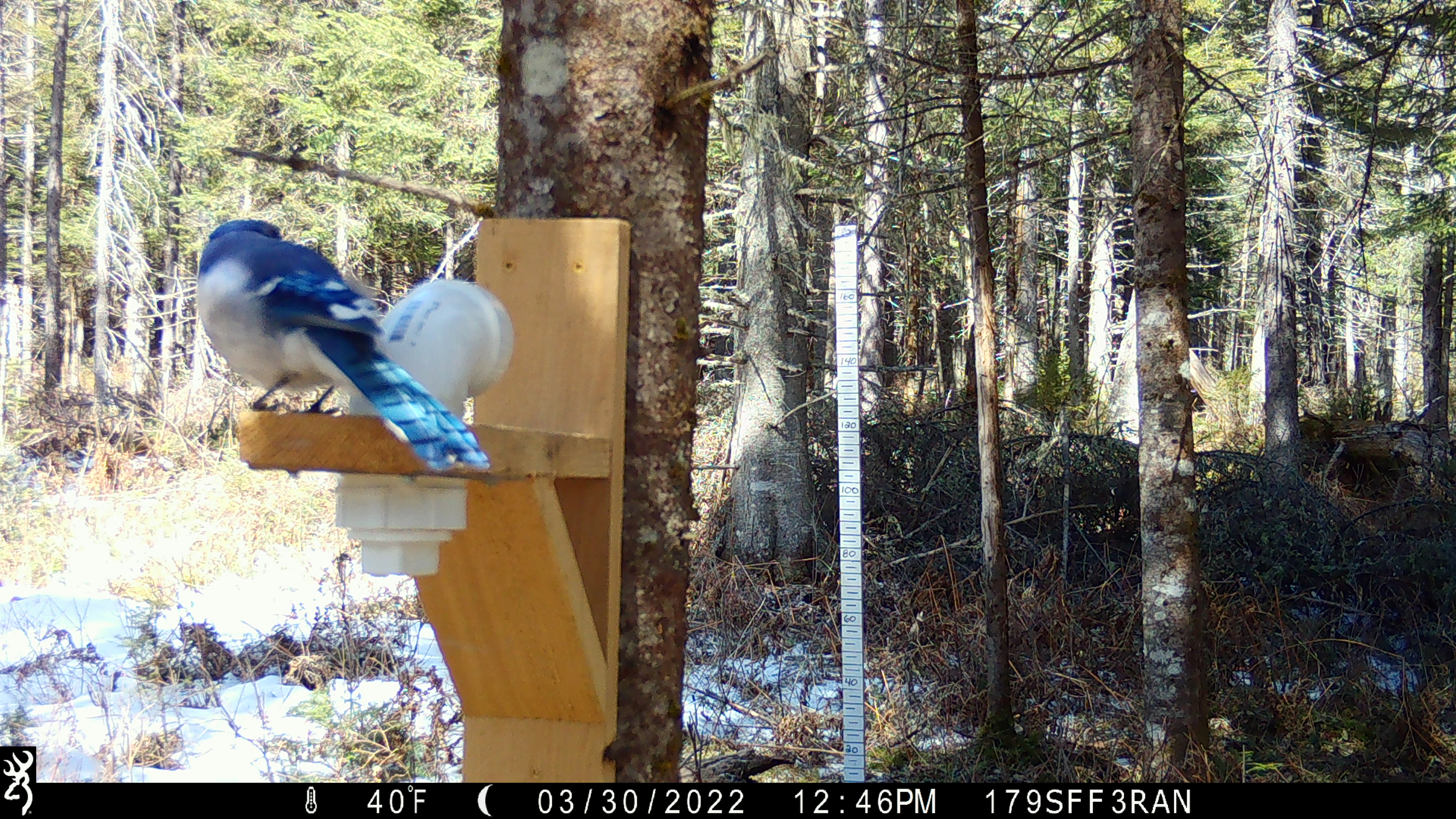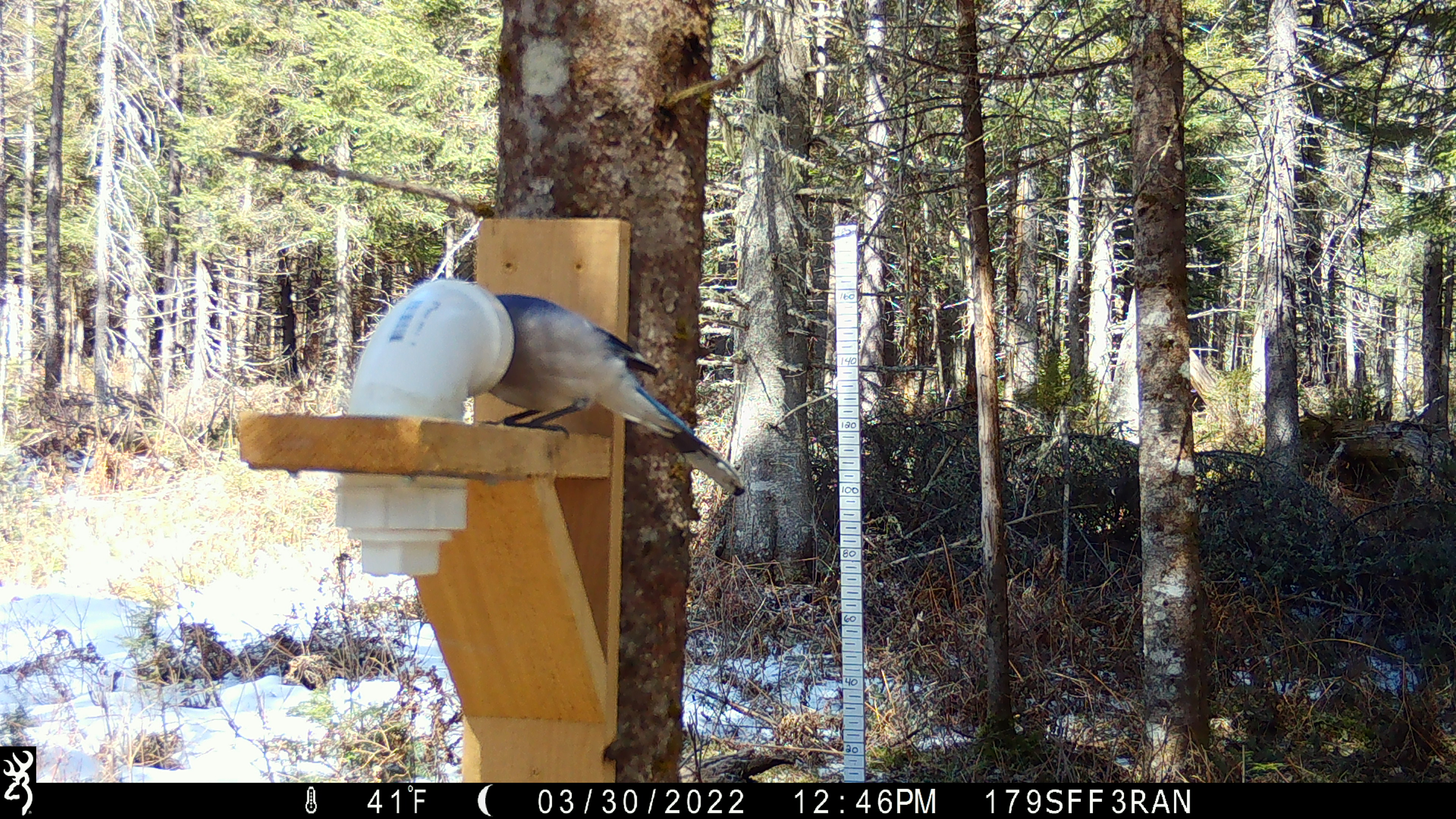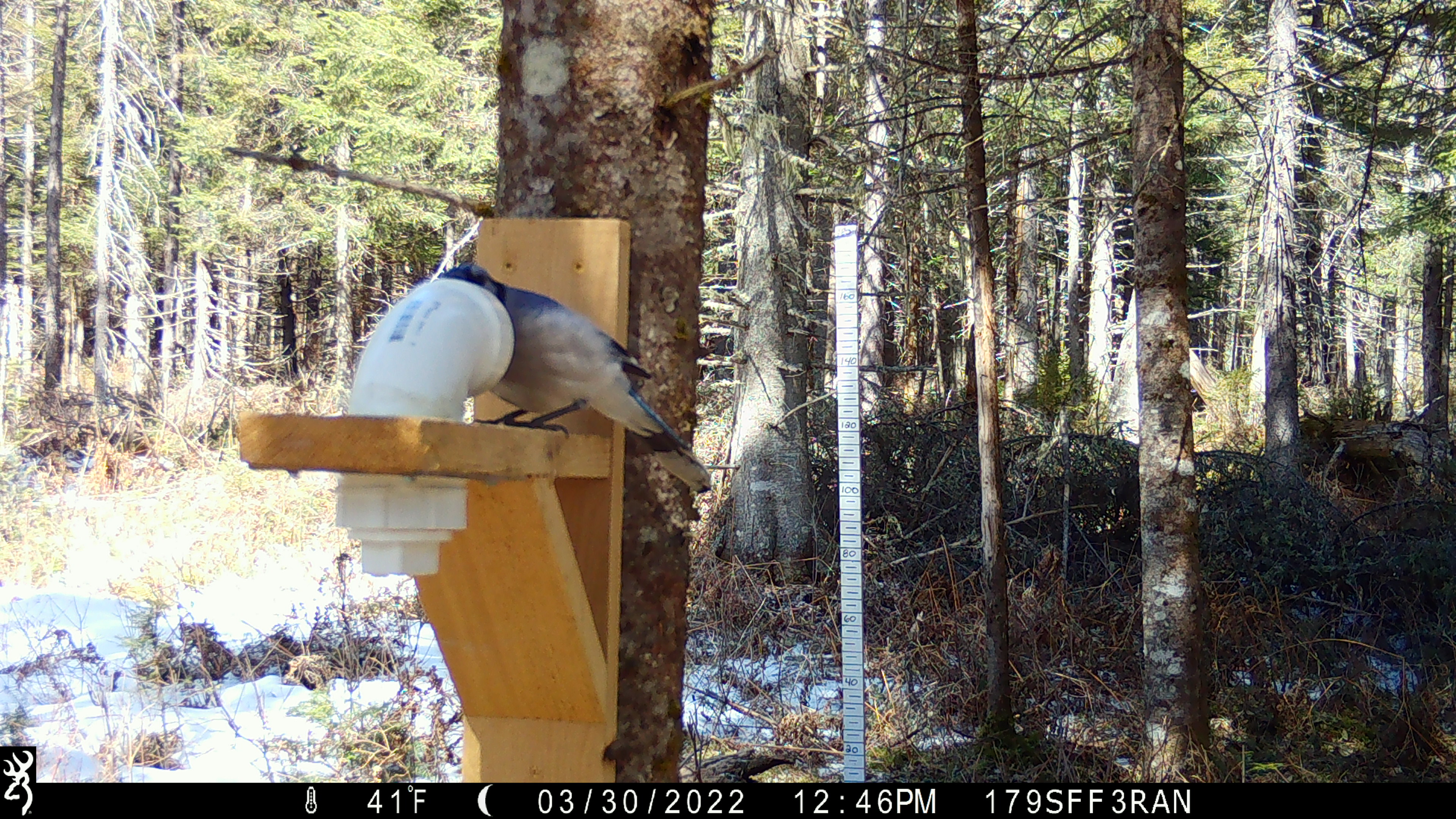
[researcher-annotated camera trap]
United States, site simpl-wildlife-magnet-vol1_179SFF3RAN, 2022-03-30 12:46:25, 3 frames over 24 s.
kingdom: Animalia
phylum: Chordata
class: Aves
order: Passeriformes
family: Corvidae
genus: Cyanocitta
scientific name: Cyanocitta cristata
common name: blue jay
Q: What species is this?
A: Blue jay (Cyanocitta cristata).